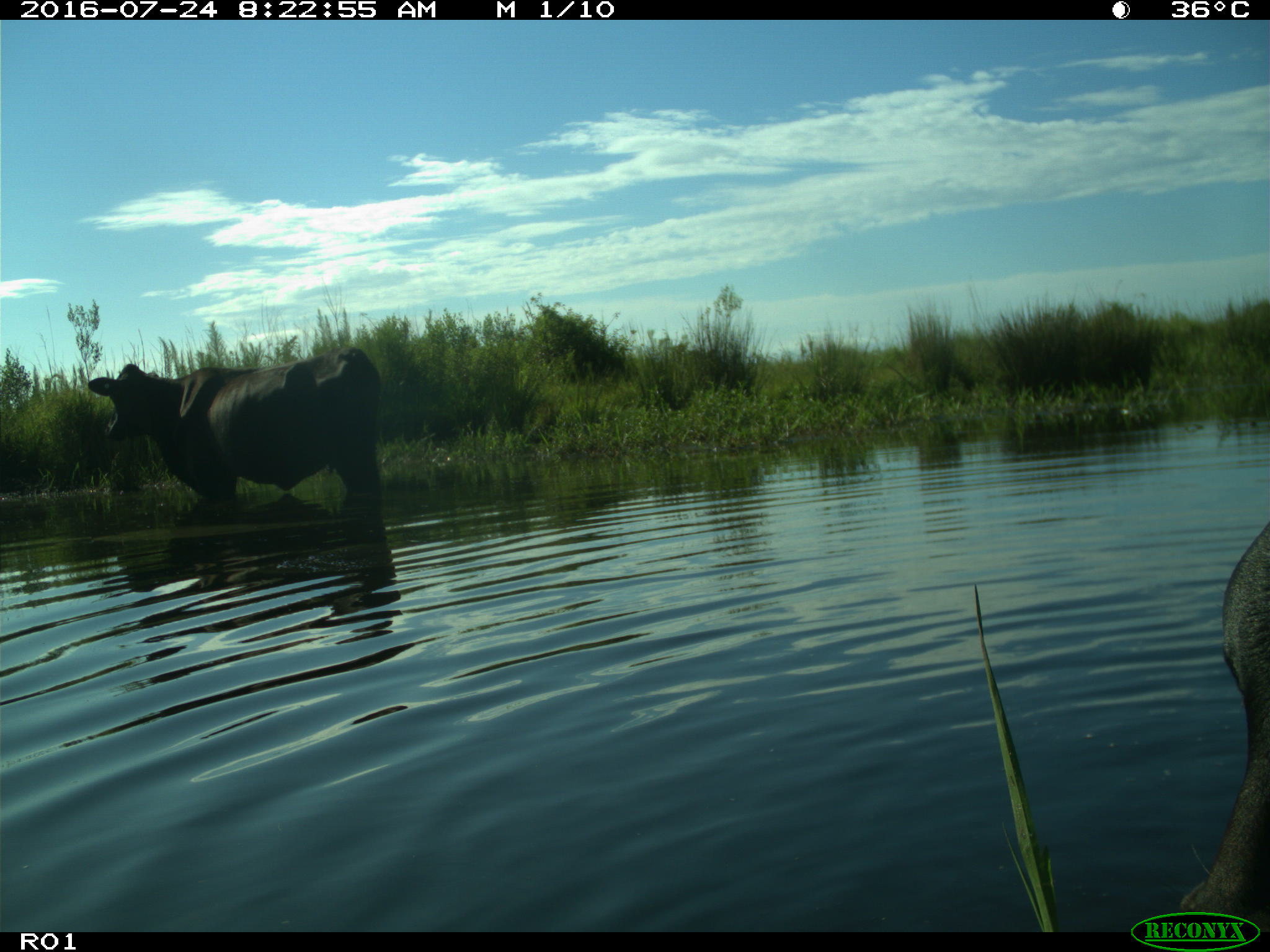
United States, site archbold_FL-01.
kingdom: Animalia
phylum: Chordata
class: Mammalia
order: Artiodactyla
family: Bovidae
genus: Bos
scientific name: Bos taurus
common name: domestic cow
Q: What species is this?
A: Bos taurus (domestic cow).